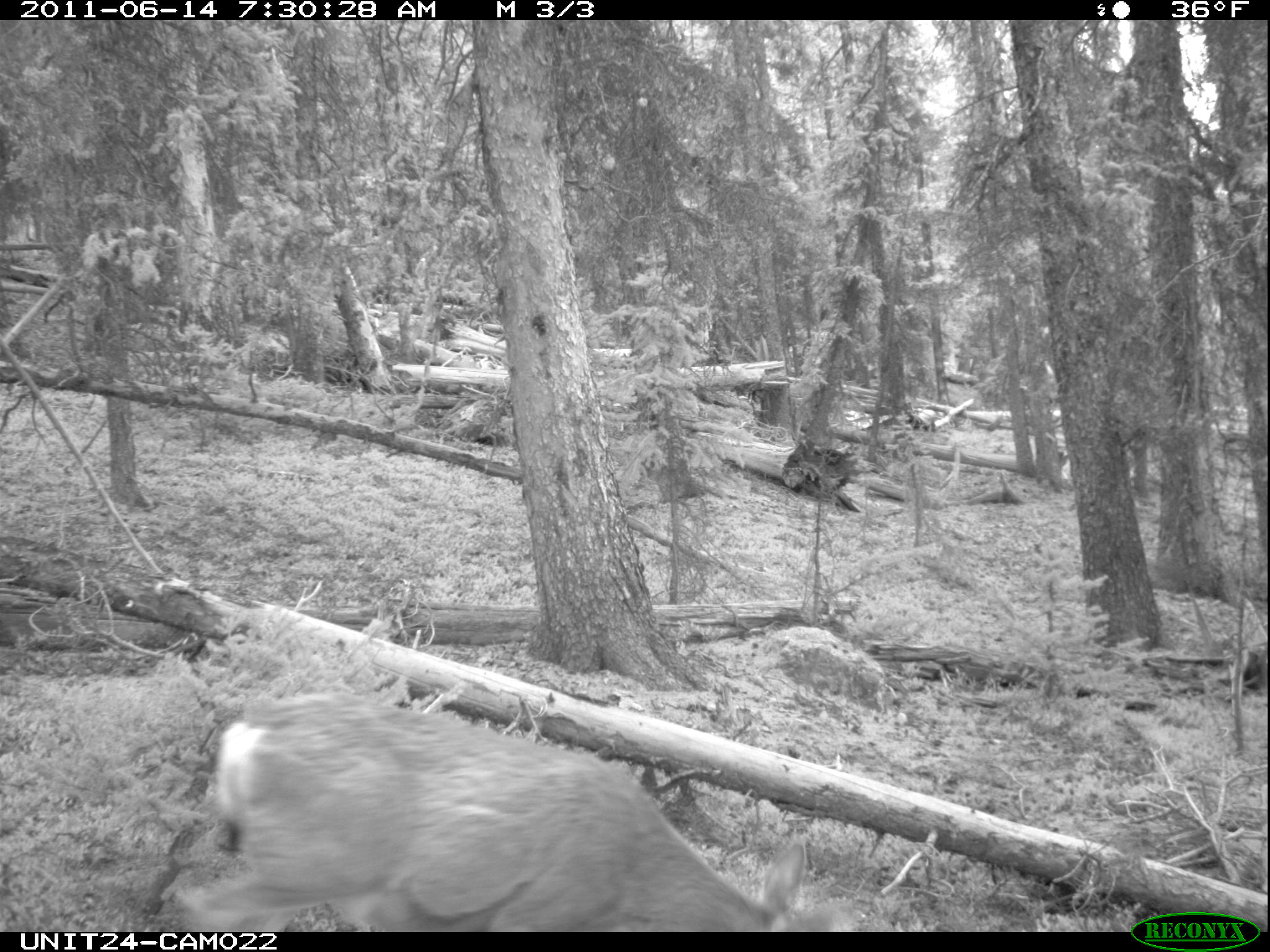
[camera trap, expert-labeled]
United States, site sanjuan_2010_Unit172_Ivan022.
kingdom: Animalia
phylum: Chordata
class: Mammalia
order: Artiodactyla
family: Cervidae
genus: Odocoileus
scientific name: Odocoileus hemionus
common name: mule deer